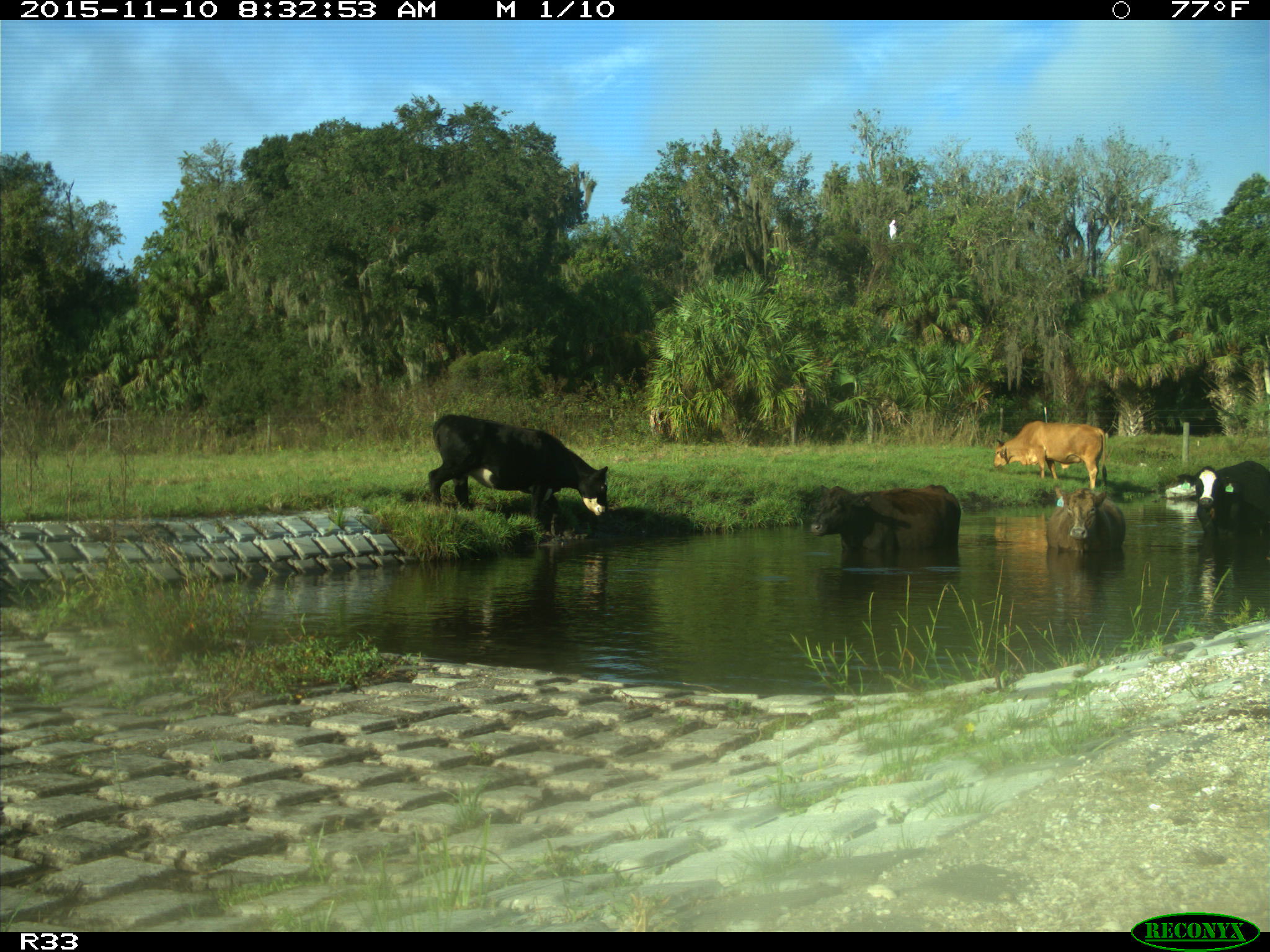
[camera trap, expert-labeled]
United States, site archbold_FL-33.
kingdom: Animalia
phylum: Chordata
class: Mammalia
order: Artiodactyla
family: Bovidae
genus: Bos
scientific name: Bos taurus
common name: domestic cow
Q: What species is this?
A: Bos taurus (domestic cow).